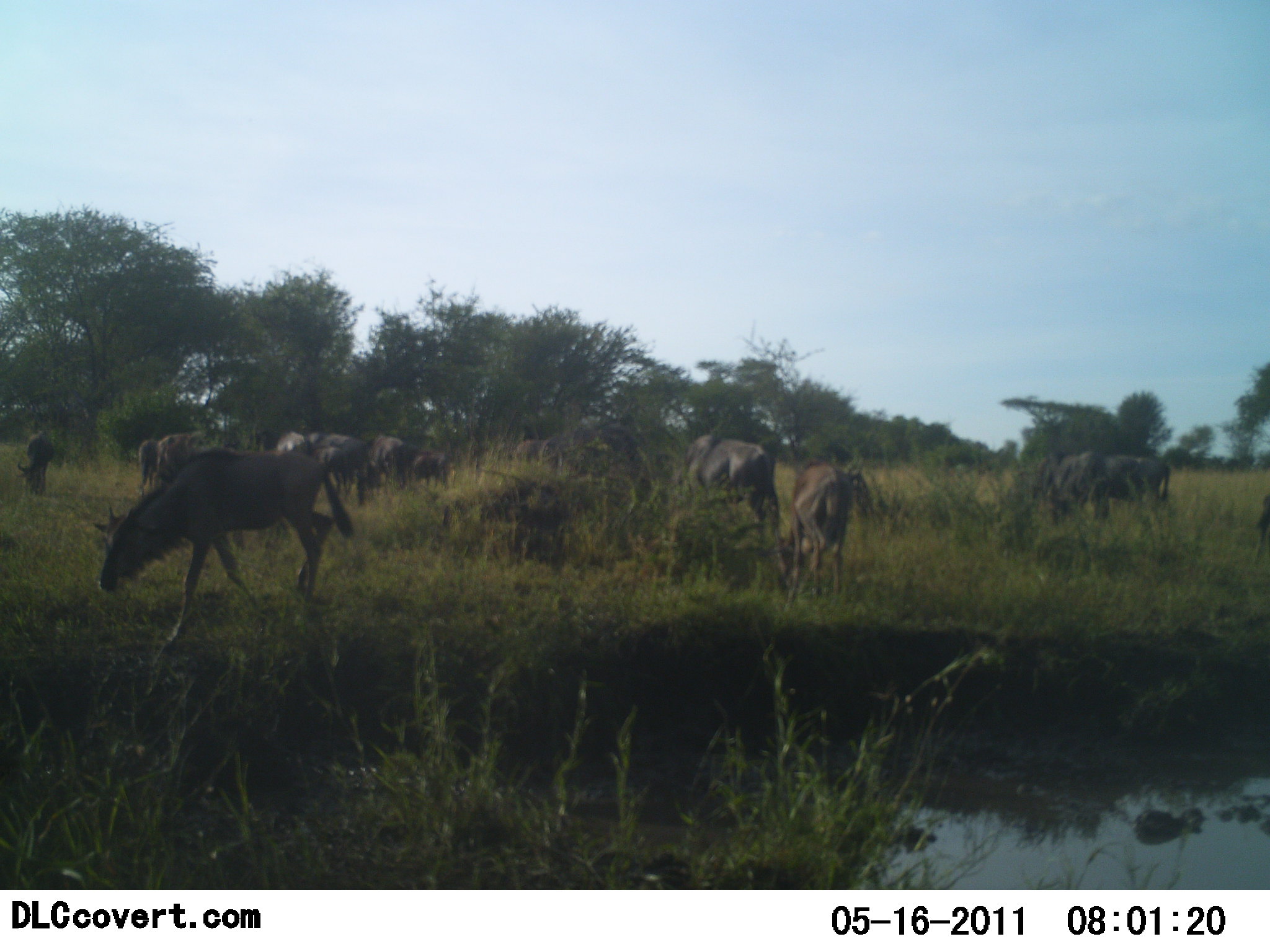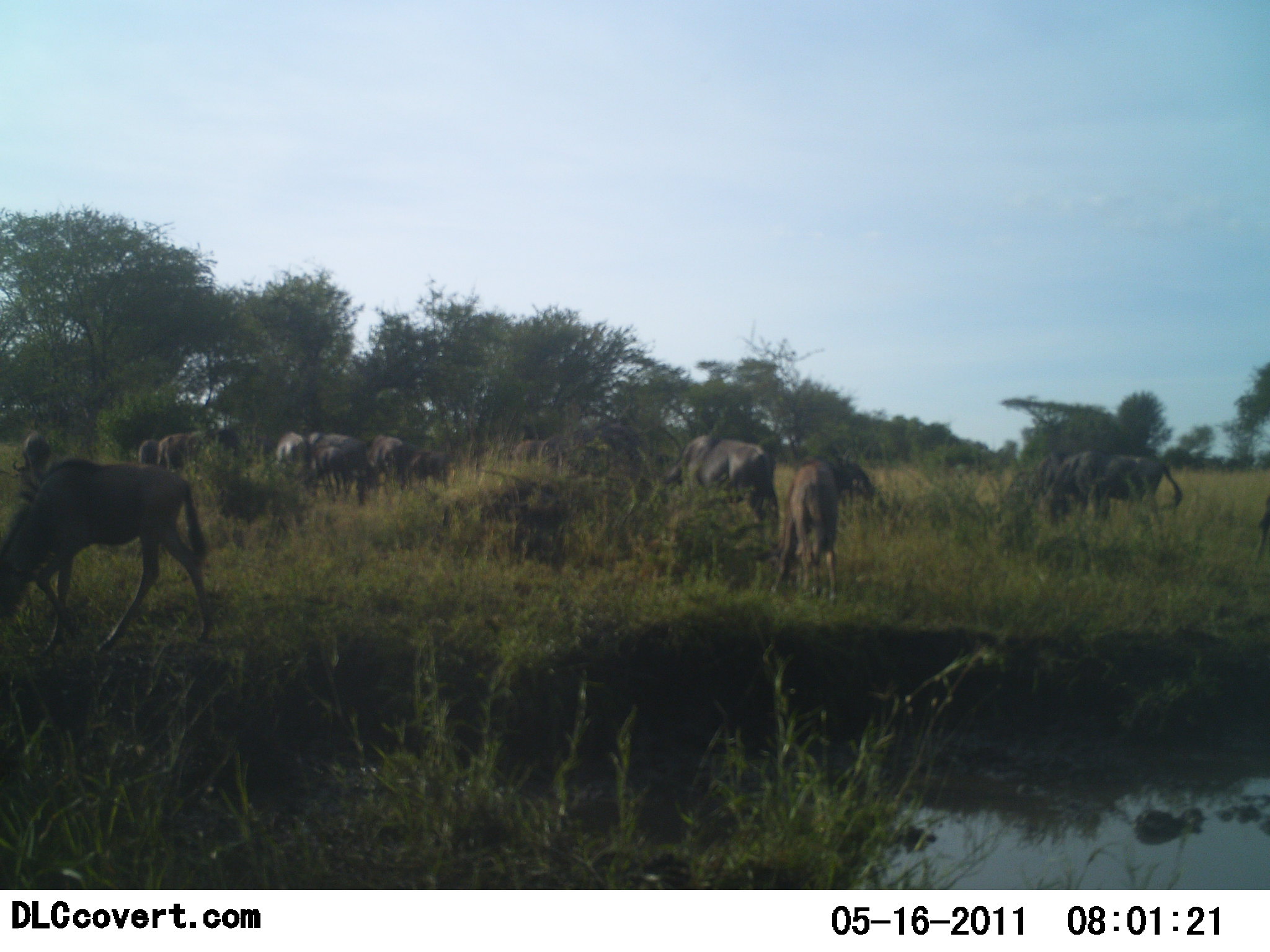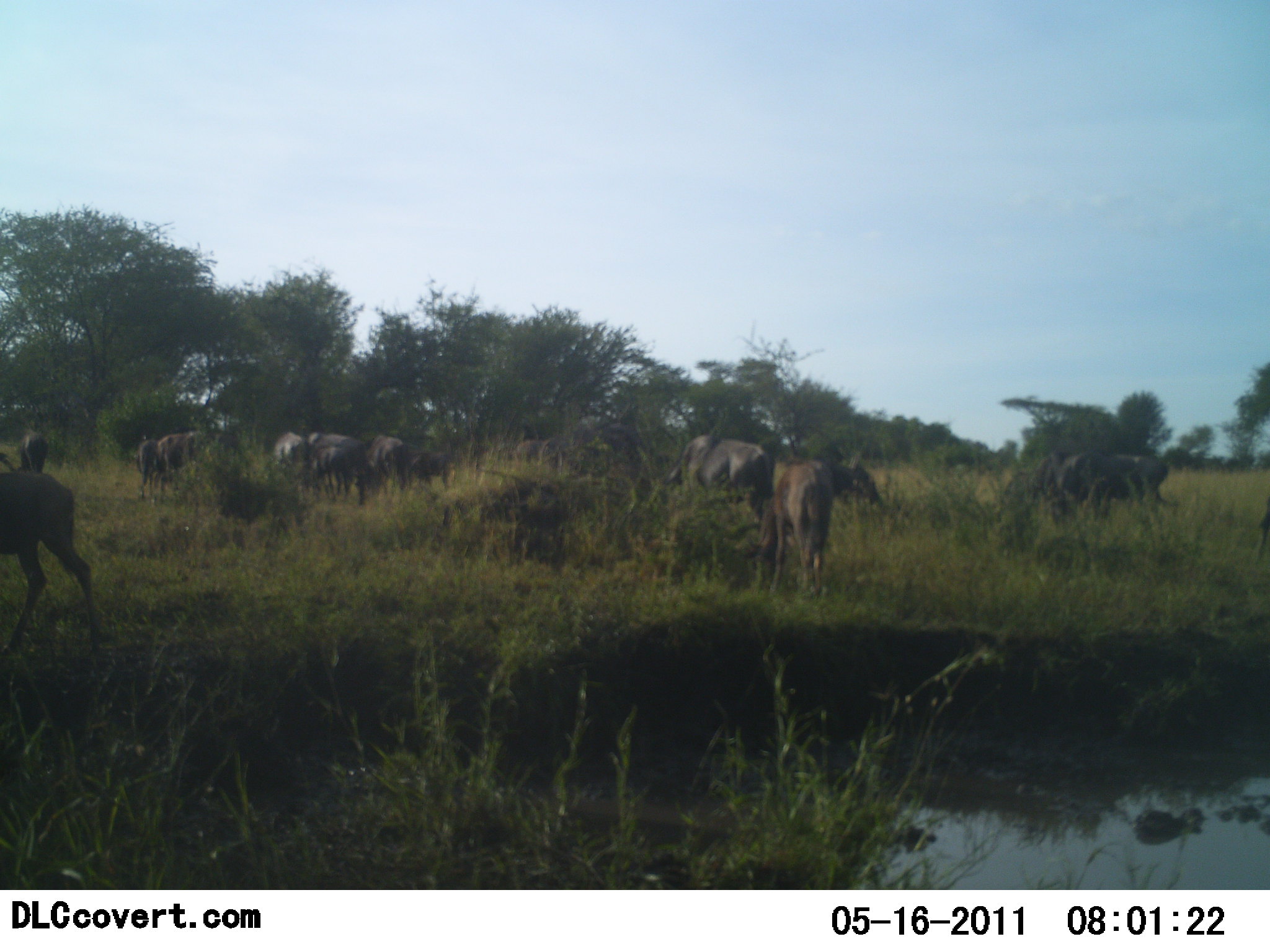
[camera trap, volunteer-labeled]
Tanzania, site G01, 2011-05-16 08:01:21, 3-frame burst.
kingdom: Animalia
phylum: Chordata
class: Mammalia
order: Artiodactyla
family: Bovidae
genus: Connochaetes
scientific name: Connochaetes taurinus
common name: blue wildebeest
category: wildebeest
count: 11-50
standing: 47%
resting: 0%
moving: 53%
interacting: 0%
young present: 0%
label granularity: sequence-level